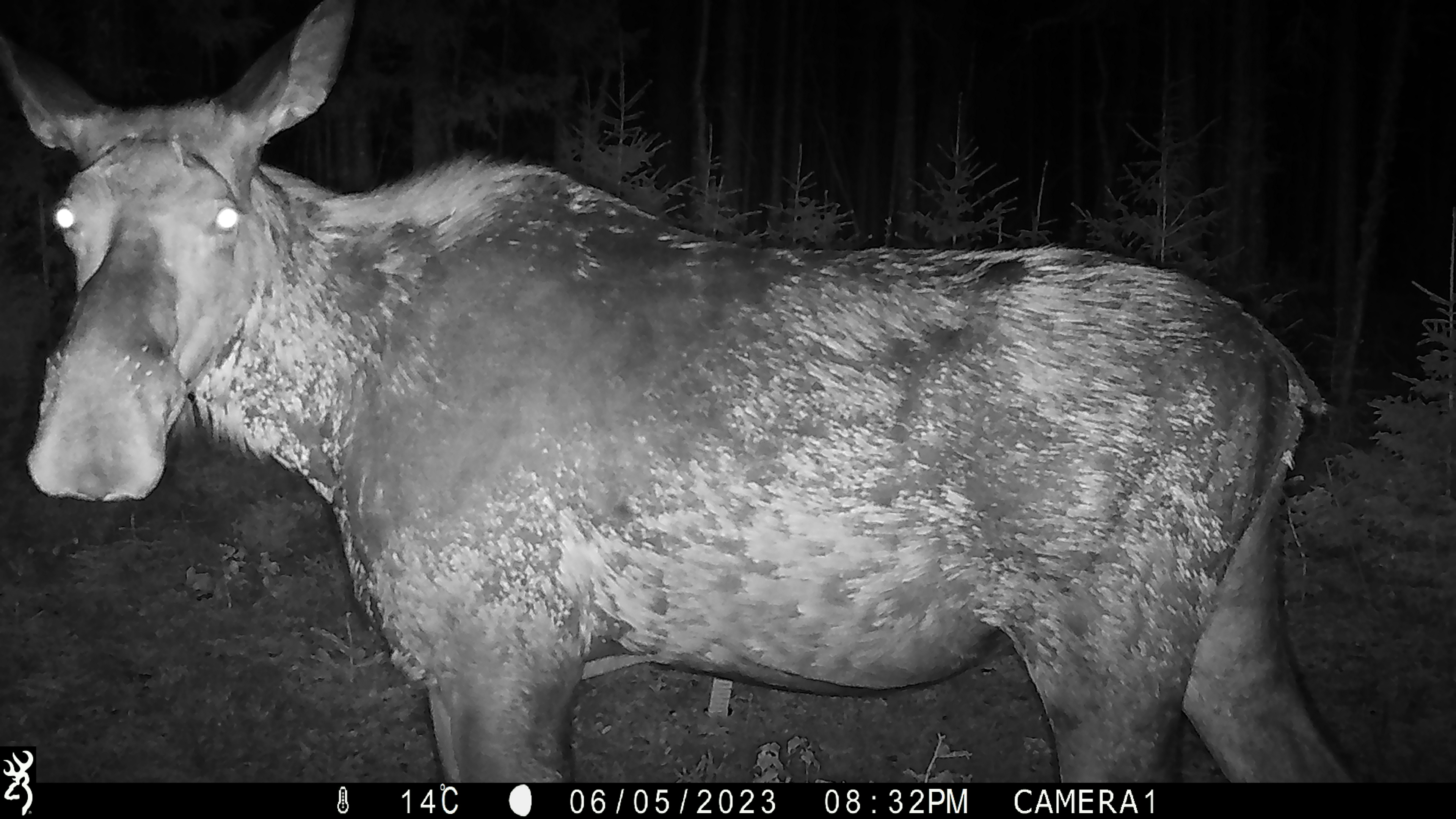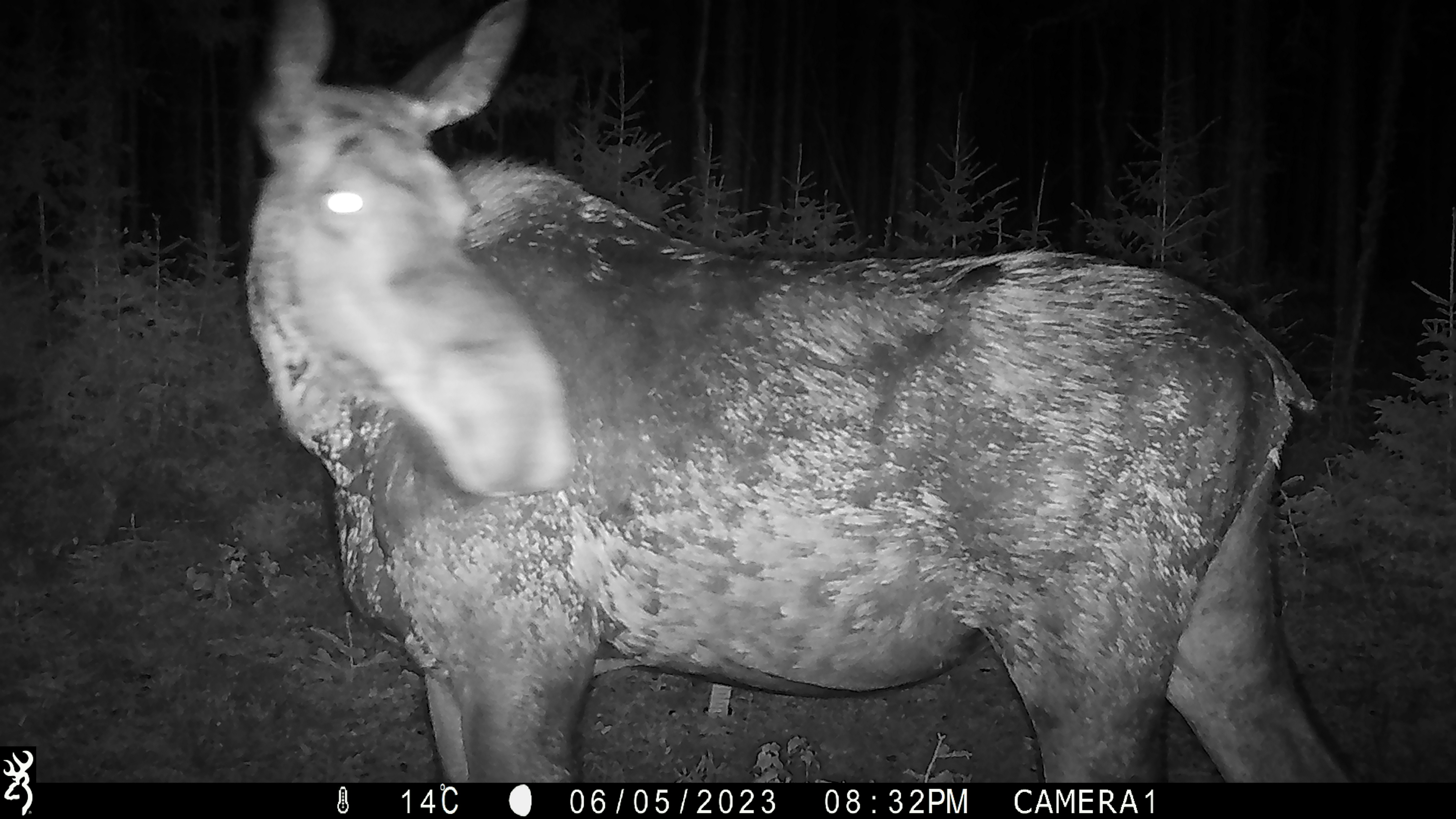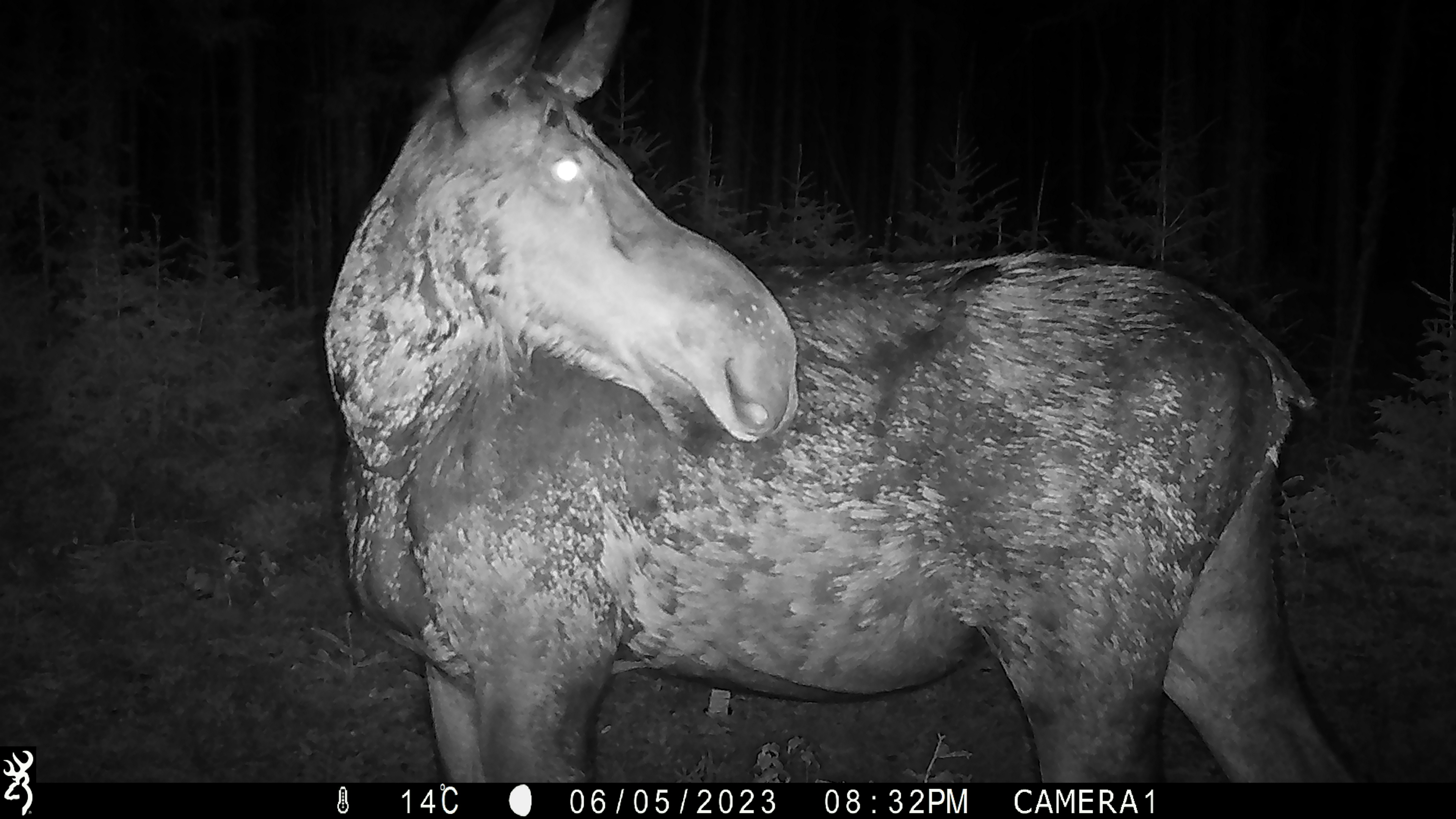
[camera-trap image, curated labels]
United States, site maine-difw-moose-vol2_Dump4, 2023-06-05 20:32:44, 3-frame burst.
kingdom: Animalia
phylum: Chordata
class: Mammalia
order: Artiodactyla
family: Cervidae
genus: Alces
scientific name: Alces alces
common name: moose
Moose (Alces alces).